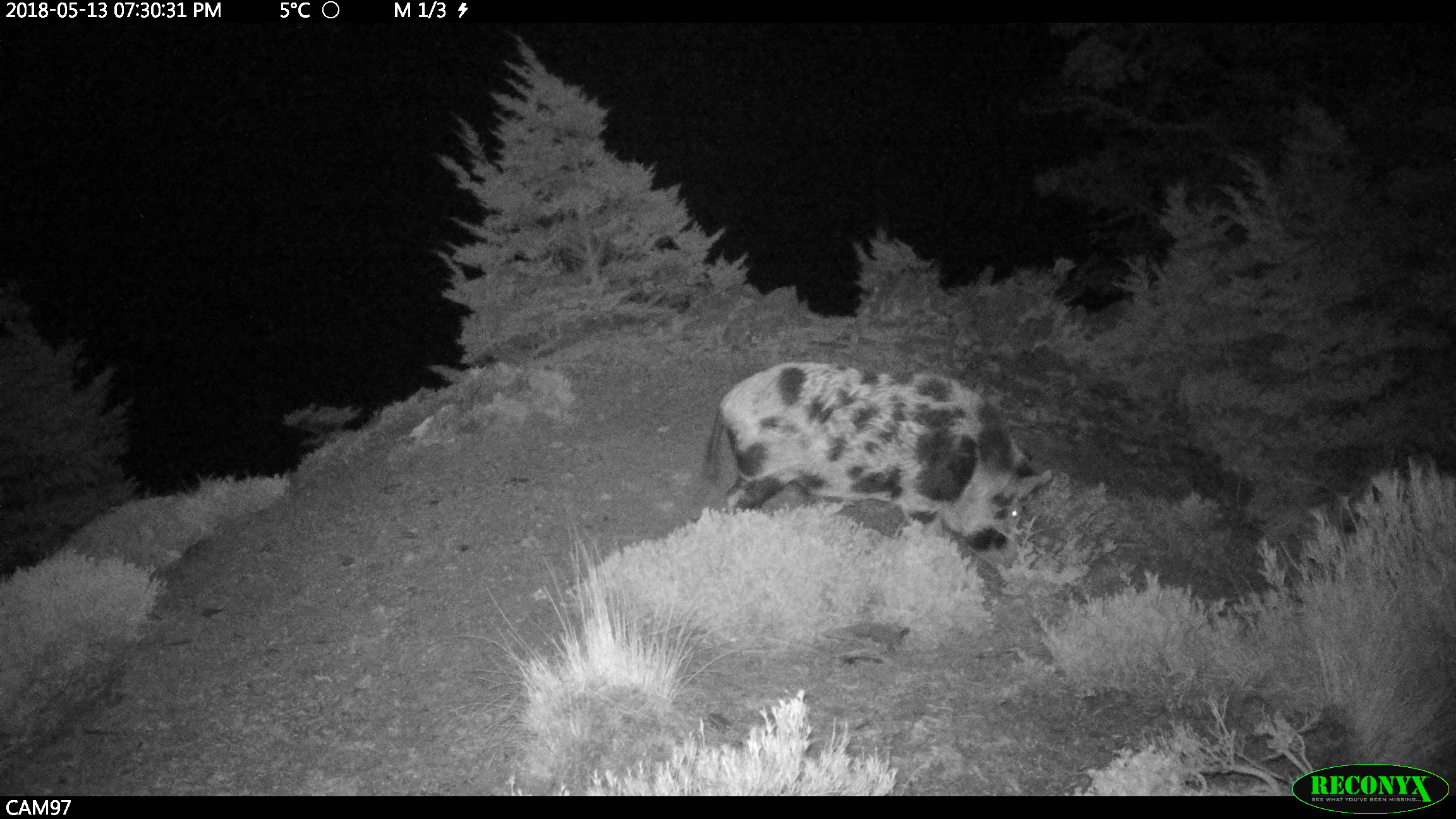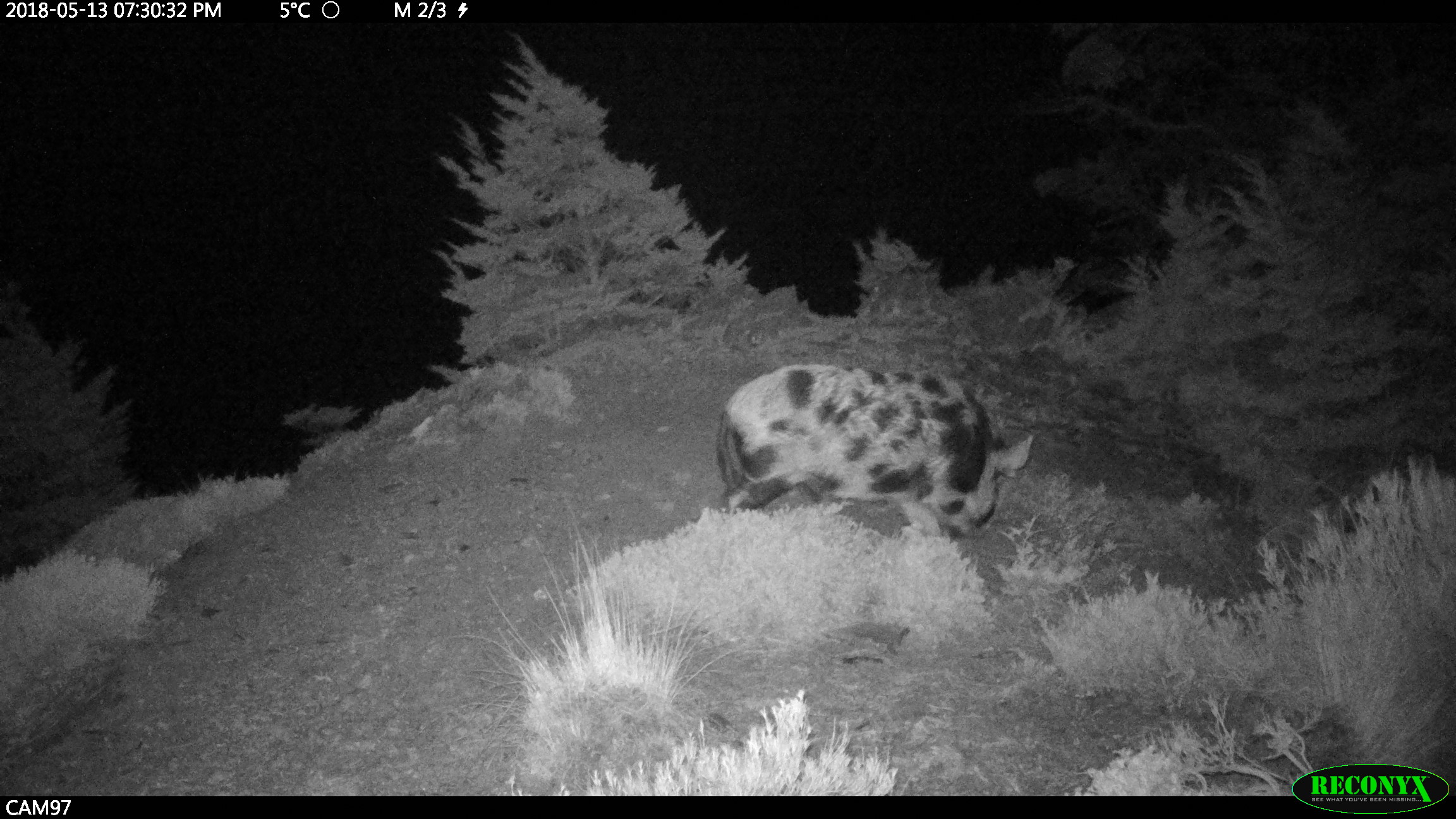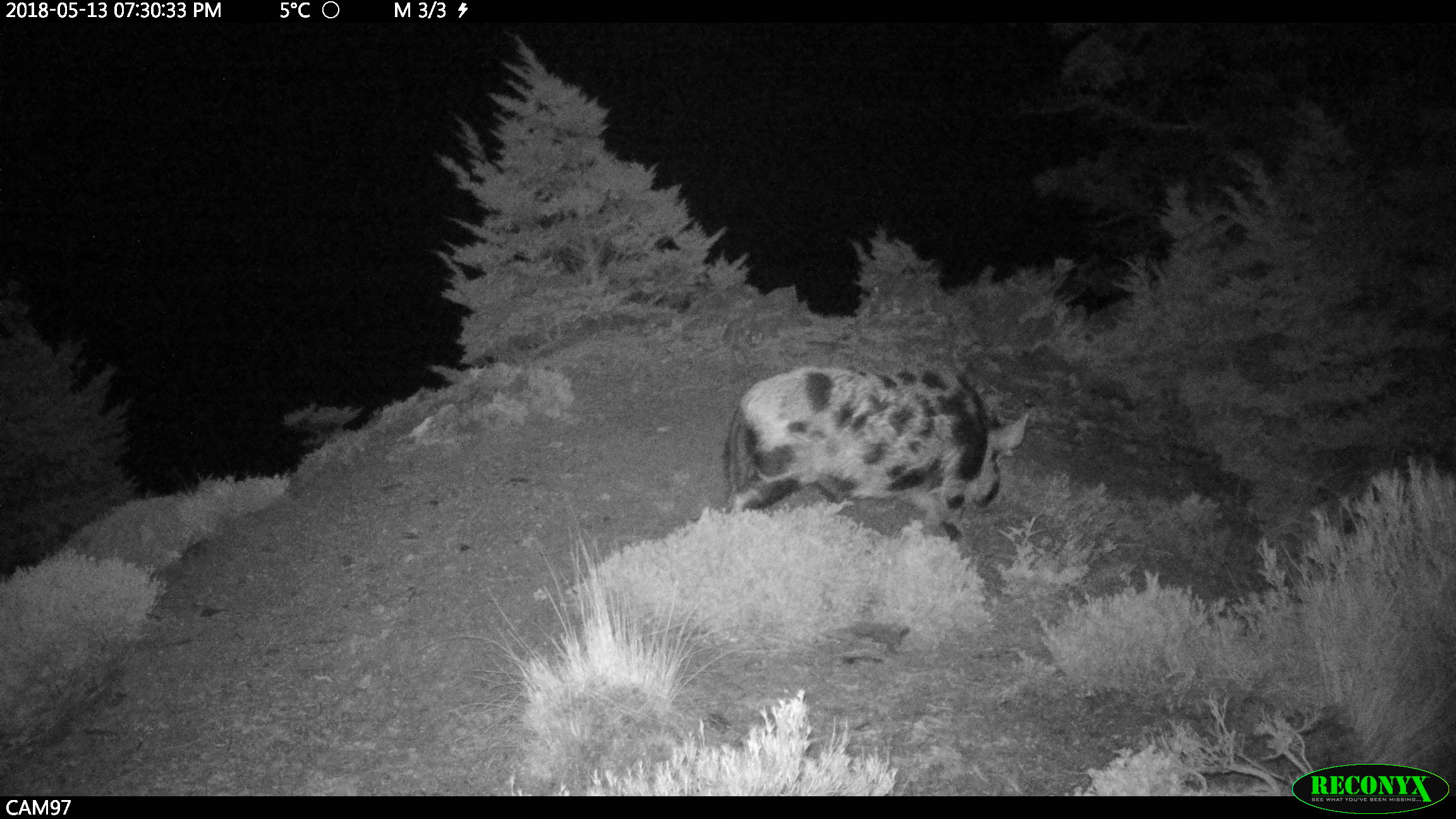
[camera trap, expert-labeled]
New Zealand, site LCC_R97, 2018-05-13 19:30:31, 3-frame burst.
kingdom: Animalia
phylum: Chordata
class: Mammalia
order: Artiodactyla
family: Suidae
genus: Sus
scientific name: Sus scrofa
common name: pig